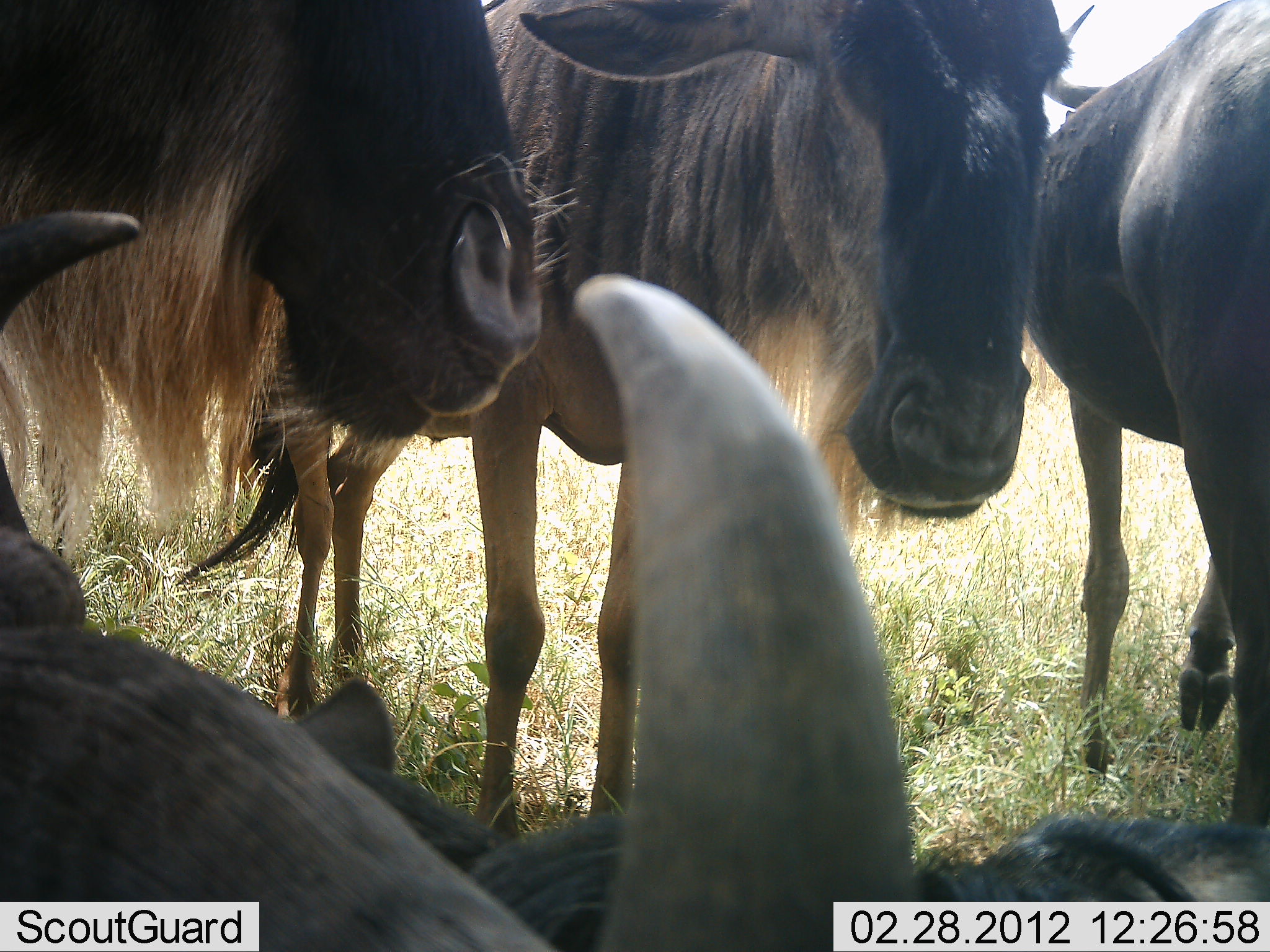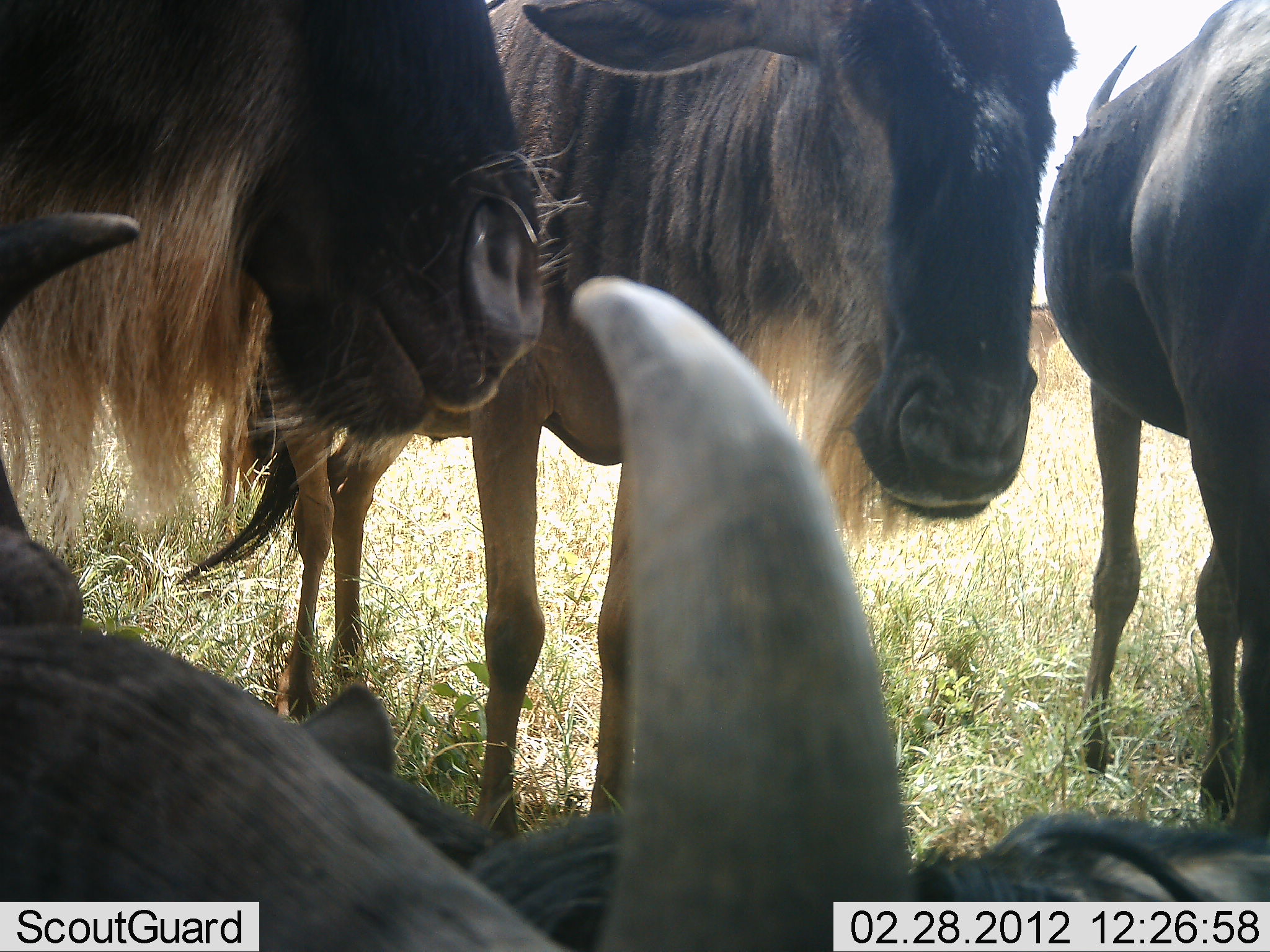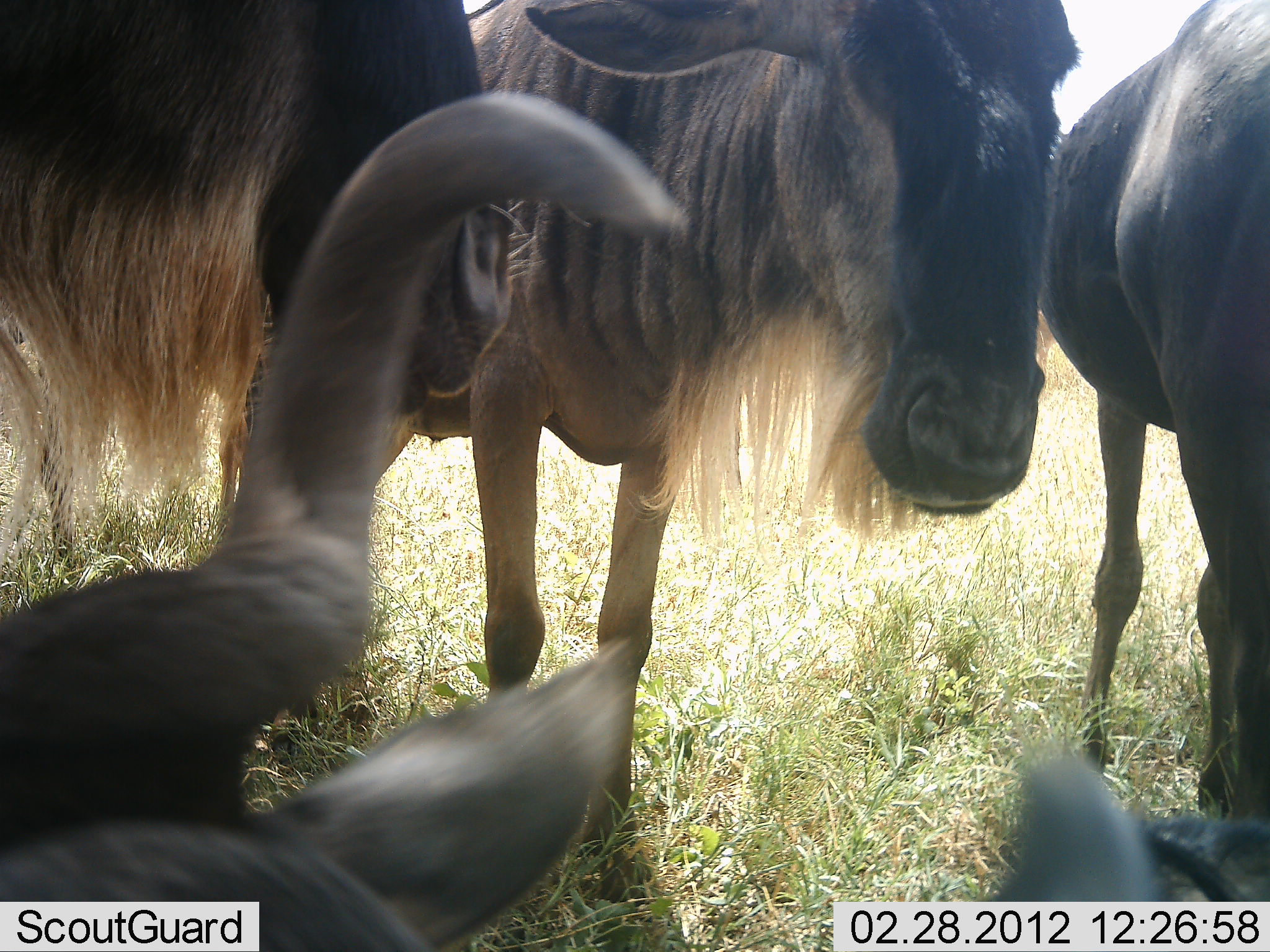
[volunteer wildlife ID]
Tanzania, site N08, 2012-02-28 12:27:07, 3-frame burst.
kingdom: Animalia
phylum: Chordata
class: Mammalia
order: Artiodactyla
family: Bovidae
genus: Connochaetes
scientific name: Connochaetes taurinus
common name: blue wildebeest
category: wildebeest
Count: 4.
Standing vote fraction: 89%.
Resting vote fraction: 68%.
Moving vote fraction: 0%.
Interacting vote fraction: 7%.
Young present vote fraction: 0%.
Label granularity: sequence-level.